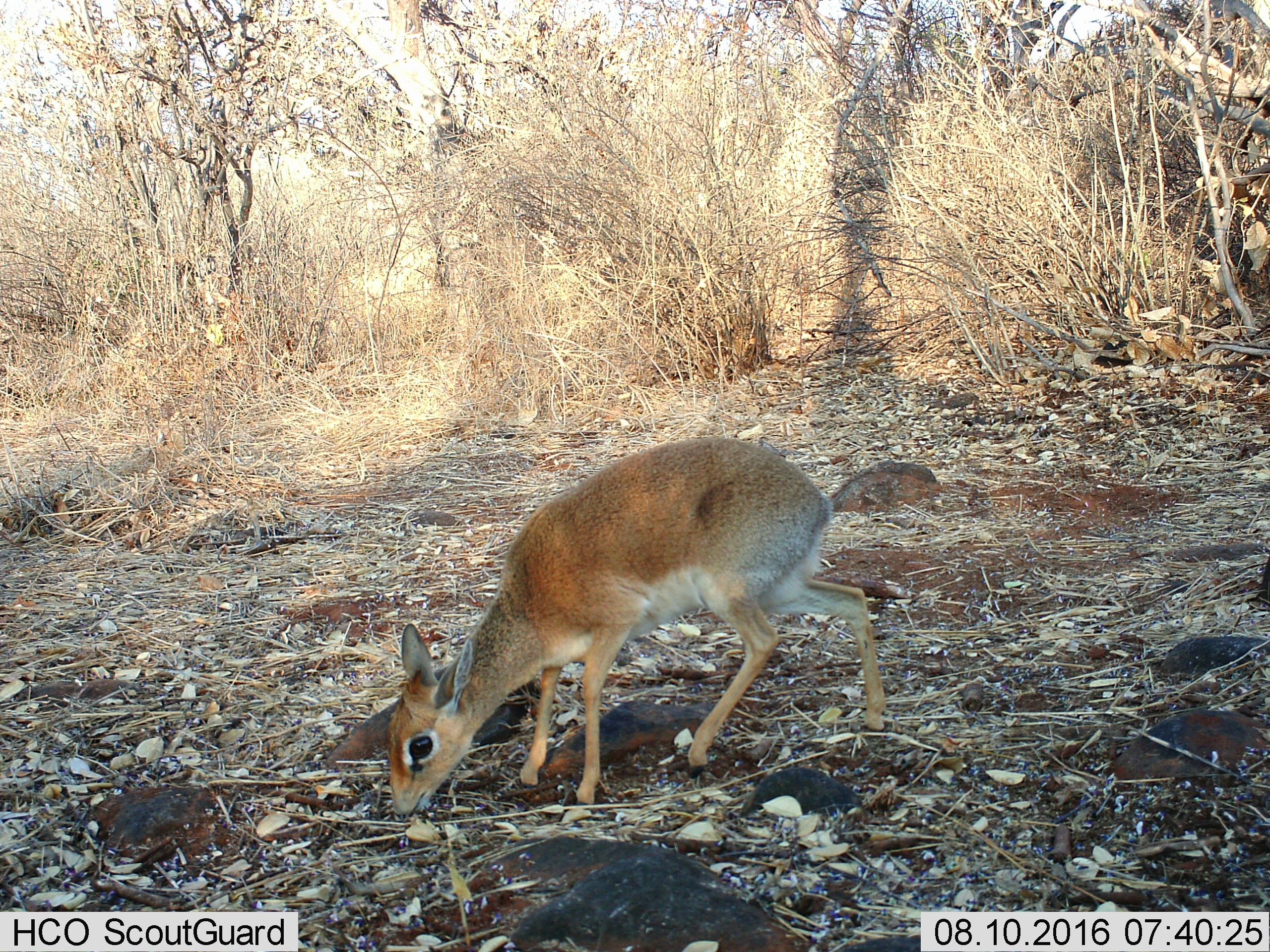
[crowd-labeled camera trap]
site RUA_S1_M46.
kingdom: Animalia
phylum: Chordata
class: Mammalia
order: Artiodactyla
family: Bovidae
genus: Madoqua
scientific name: Madoqua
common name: dik-dik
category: dikdik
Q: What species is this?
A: Dikdik (dik-dik) (Madoqua).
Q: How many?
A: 1.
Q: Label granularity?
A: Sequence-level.